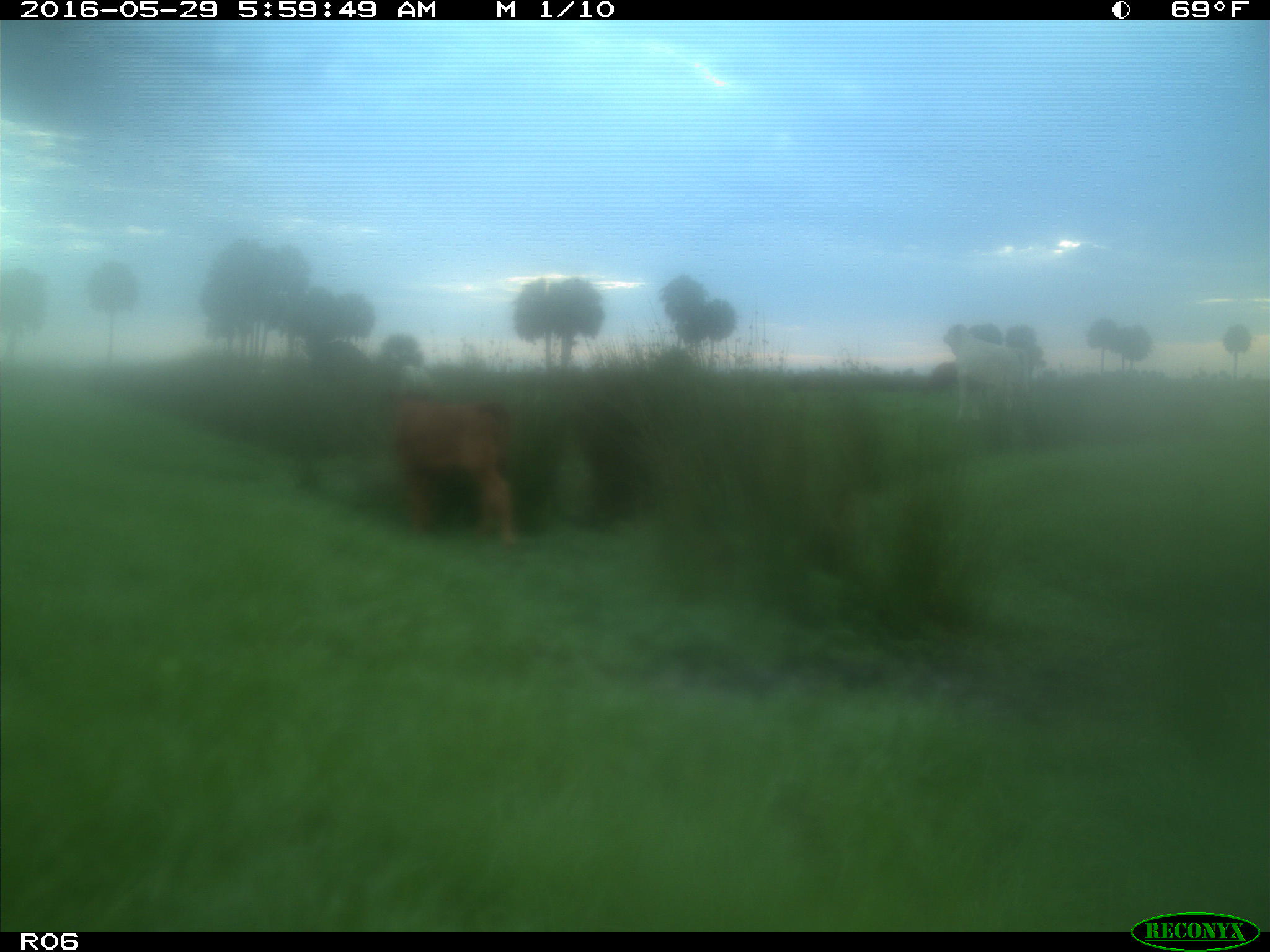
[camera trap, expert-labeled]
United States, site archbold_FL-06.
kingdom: Animalia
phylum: Chordata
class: Mammalia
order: Artiodactyla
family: Bovidae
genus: Bos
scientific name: Bos taurus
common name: domestic cow